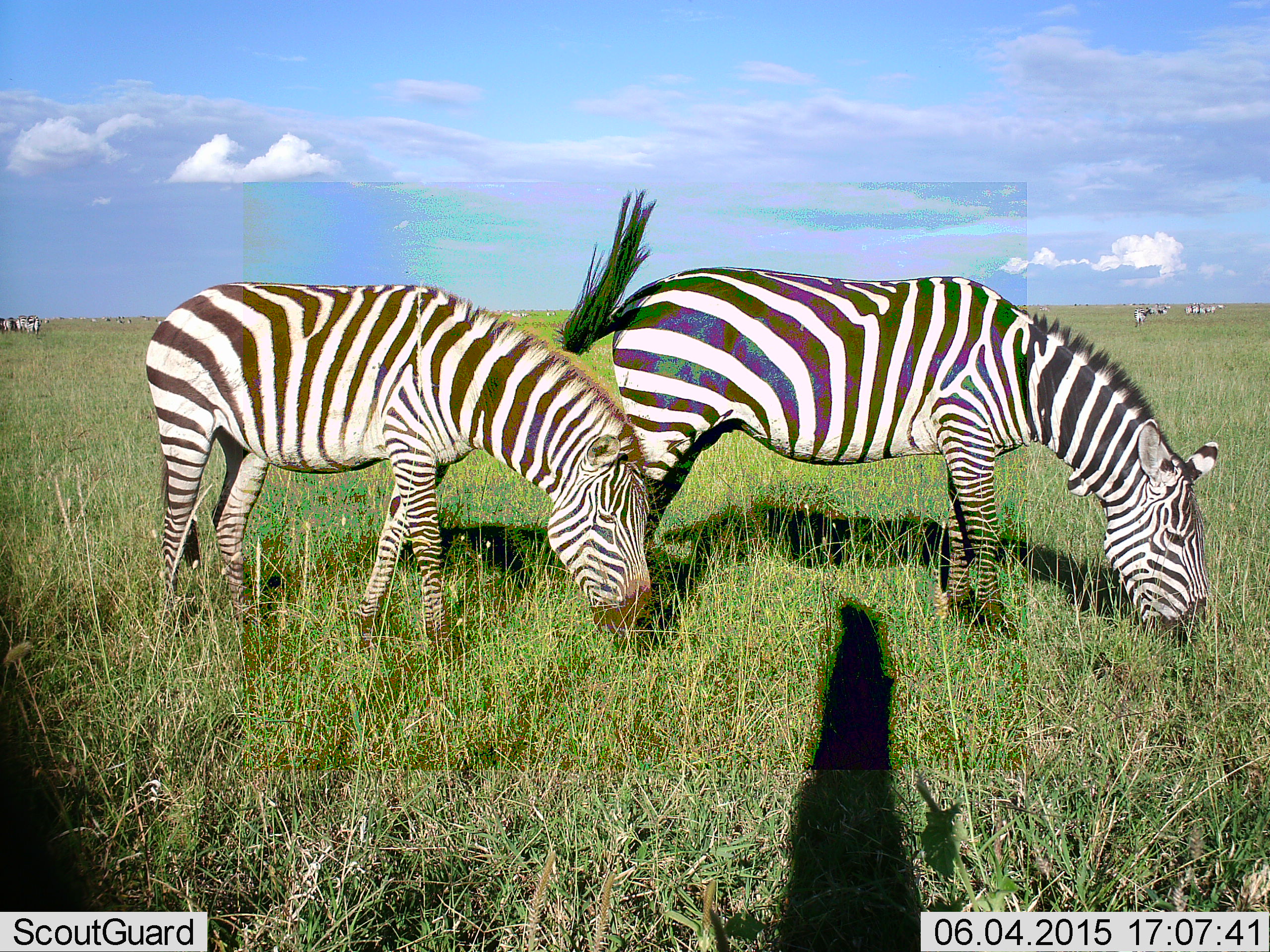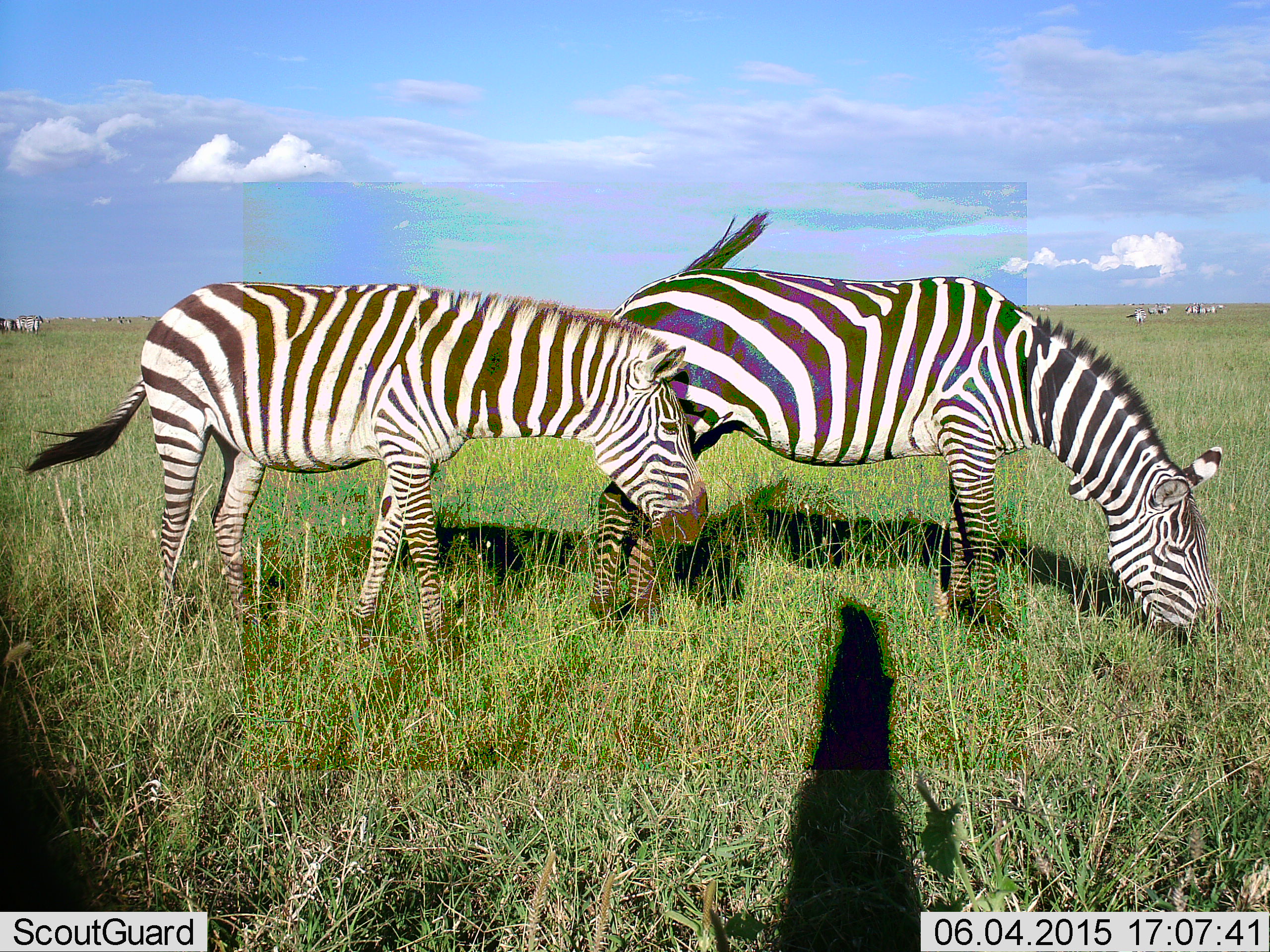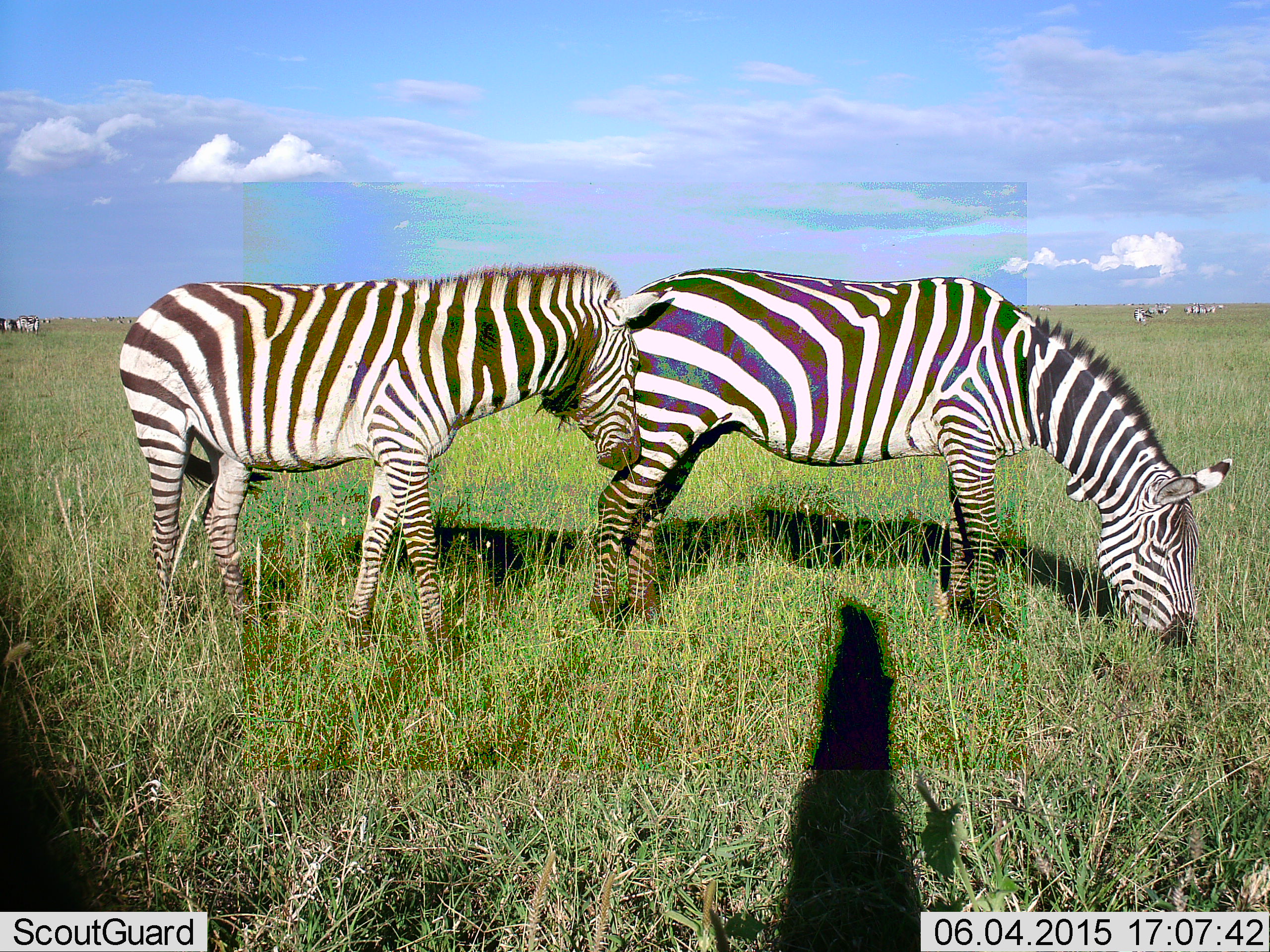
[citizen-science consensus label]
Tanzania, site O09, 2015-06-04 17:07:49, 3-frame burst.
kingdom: Animalia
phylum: Chordata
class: Mammalia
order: Perissodactyla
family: Equidae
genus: Equus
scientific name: Equus quagga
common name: plains zebra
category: zebra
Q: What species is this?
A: Zebra (plains zebra) (Equus quagga).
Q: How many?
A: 9.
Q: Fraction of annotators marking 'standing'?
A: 30%.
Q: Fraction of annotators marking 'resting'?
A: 0%.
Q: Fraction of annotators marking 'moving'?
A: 20%.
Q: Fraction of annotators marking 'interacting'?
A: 0%.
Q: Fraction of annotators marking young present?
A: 0%.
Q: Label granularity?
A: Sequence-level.